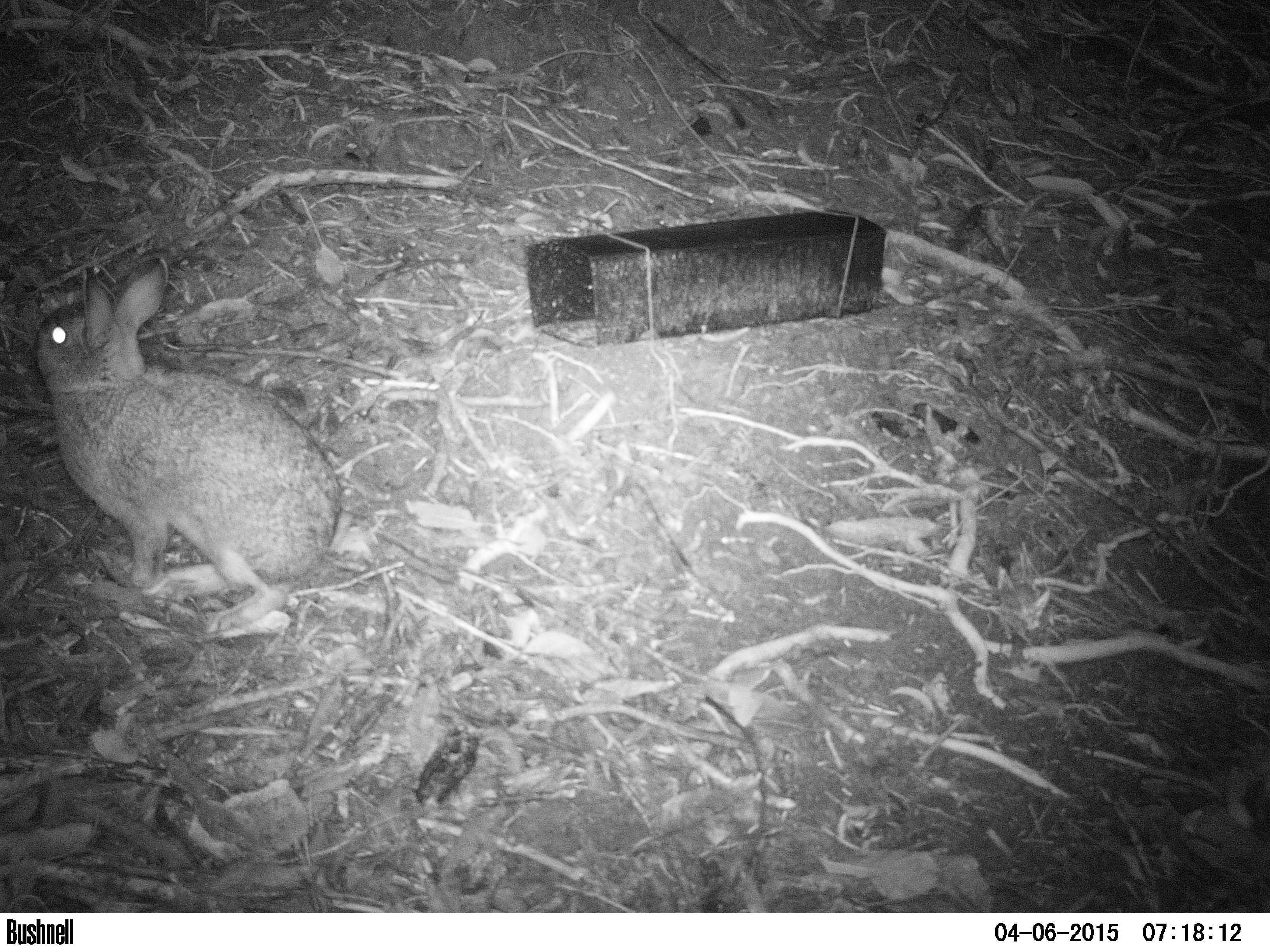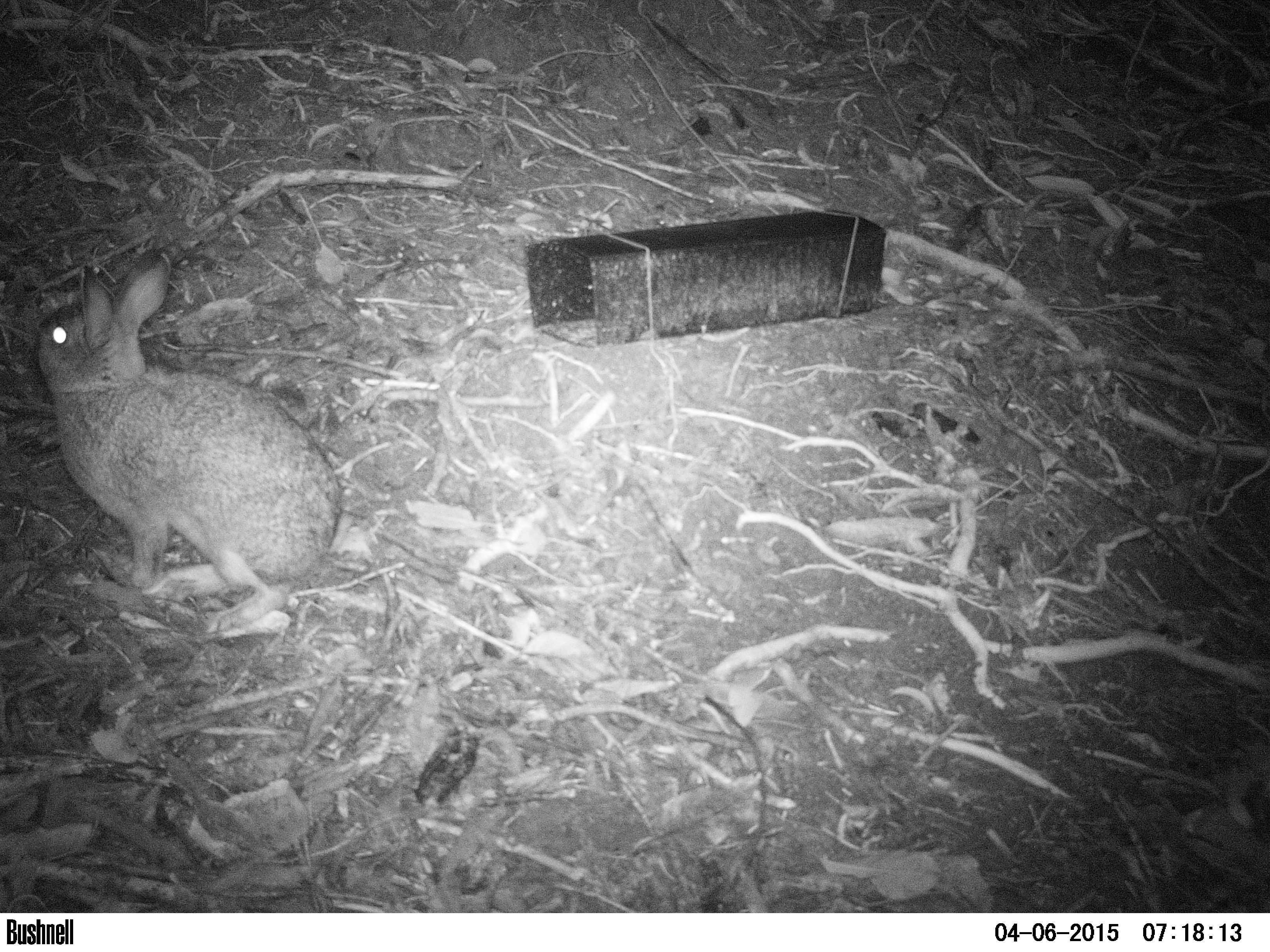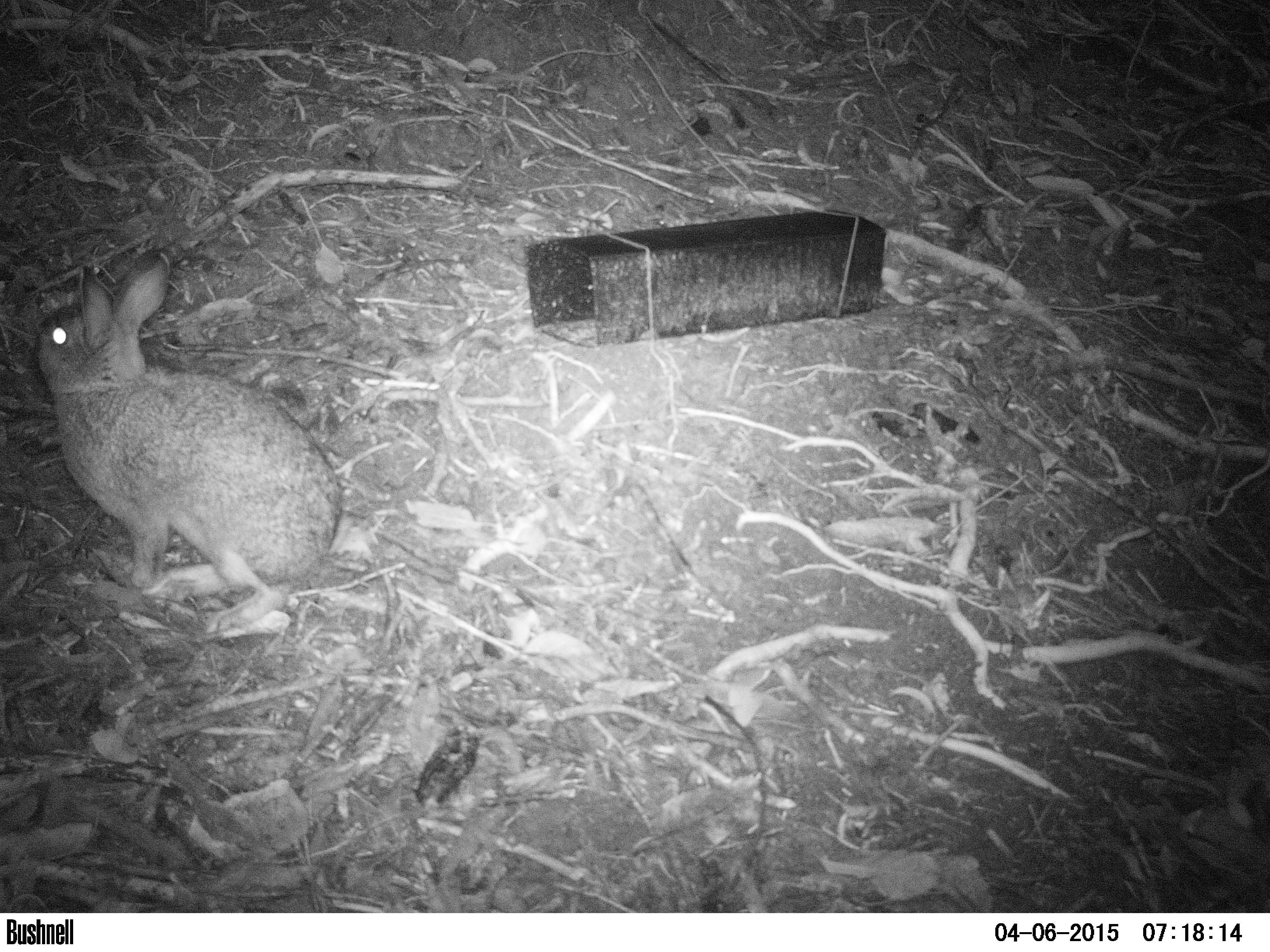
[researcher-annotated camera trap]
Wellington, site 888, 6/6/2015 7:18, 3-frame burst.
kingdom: Animalia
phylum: Chordata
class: Mammalia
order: Lagomorpha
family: Leporidae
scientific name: Leporidae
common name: rabbit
Rabbit (Leporidae).